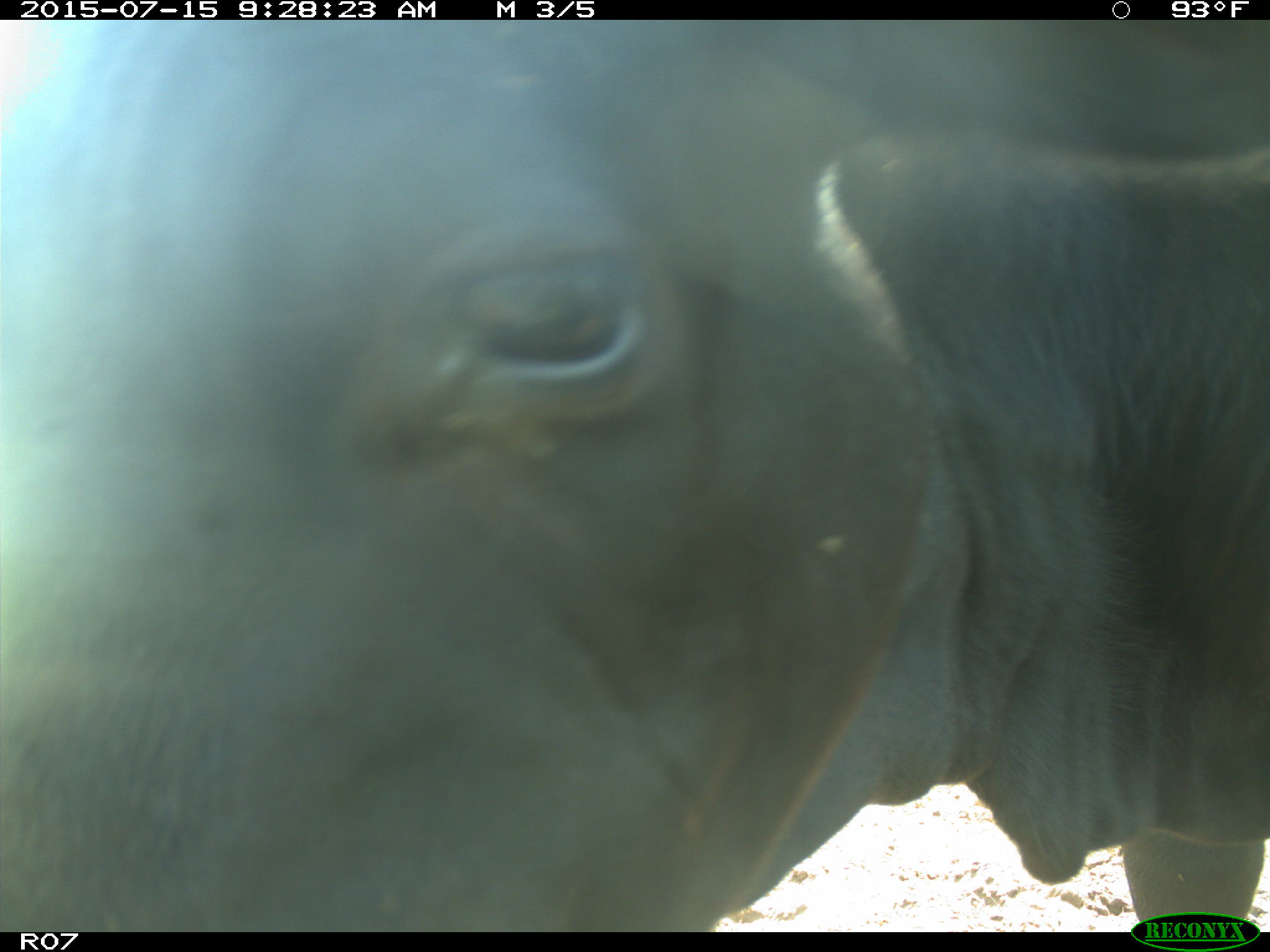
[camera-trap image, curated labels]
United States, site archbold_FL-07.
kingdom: Animalia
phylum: Chordata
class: Mammalia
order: Artiodactyla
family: Bovidae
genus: Bos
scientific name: Bos taurus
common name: domestic cow